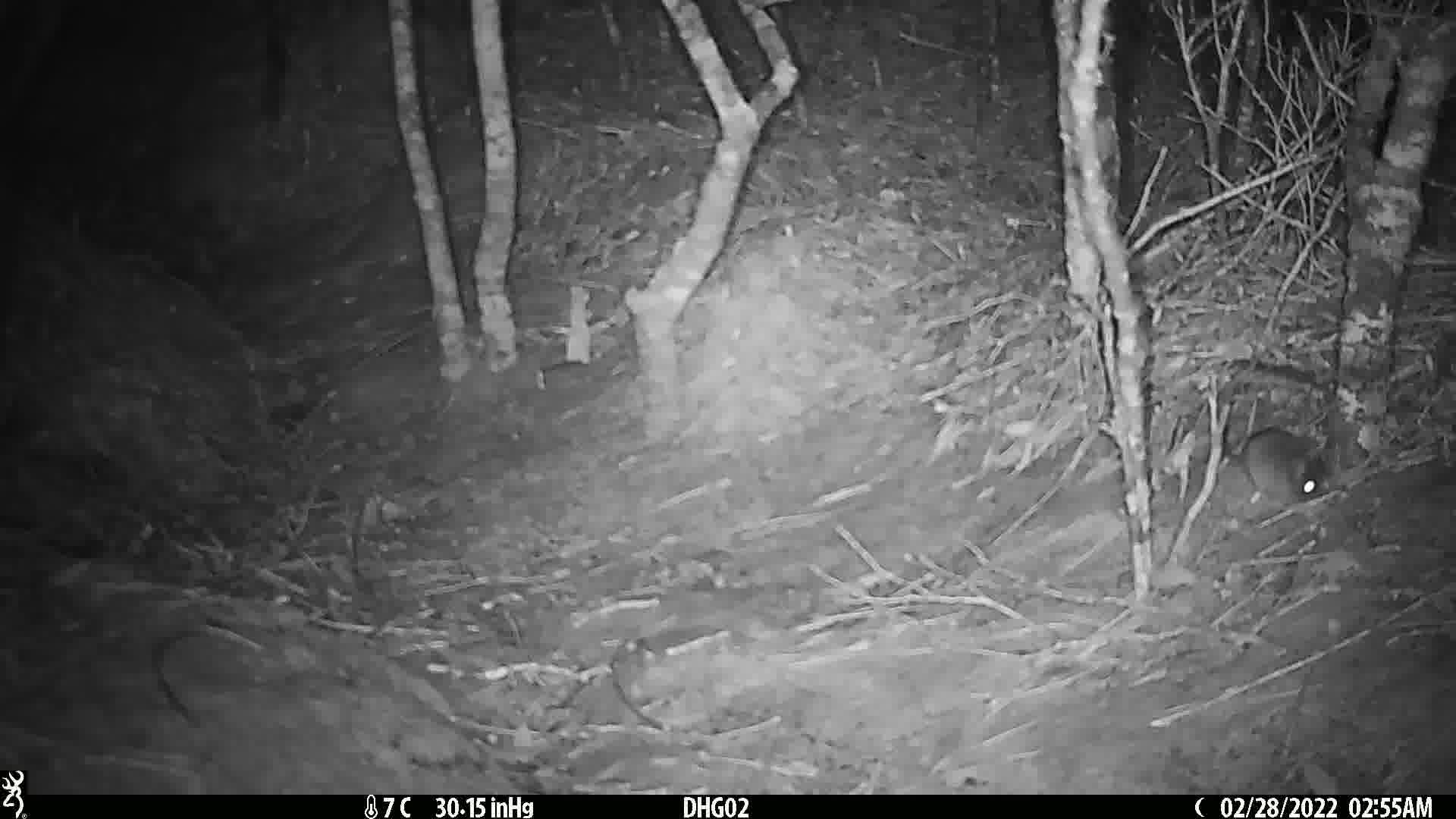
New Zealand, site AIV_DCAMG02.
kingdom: Animalia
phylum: Chordata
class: Mammalia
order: Rodentia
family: Muridae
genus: Mus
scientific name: Mus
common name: mouse